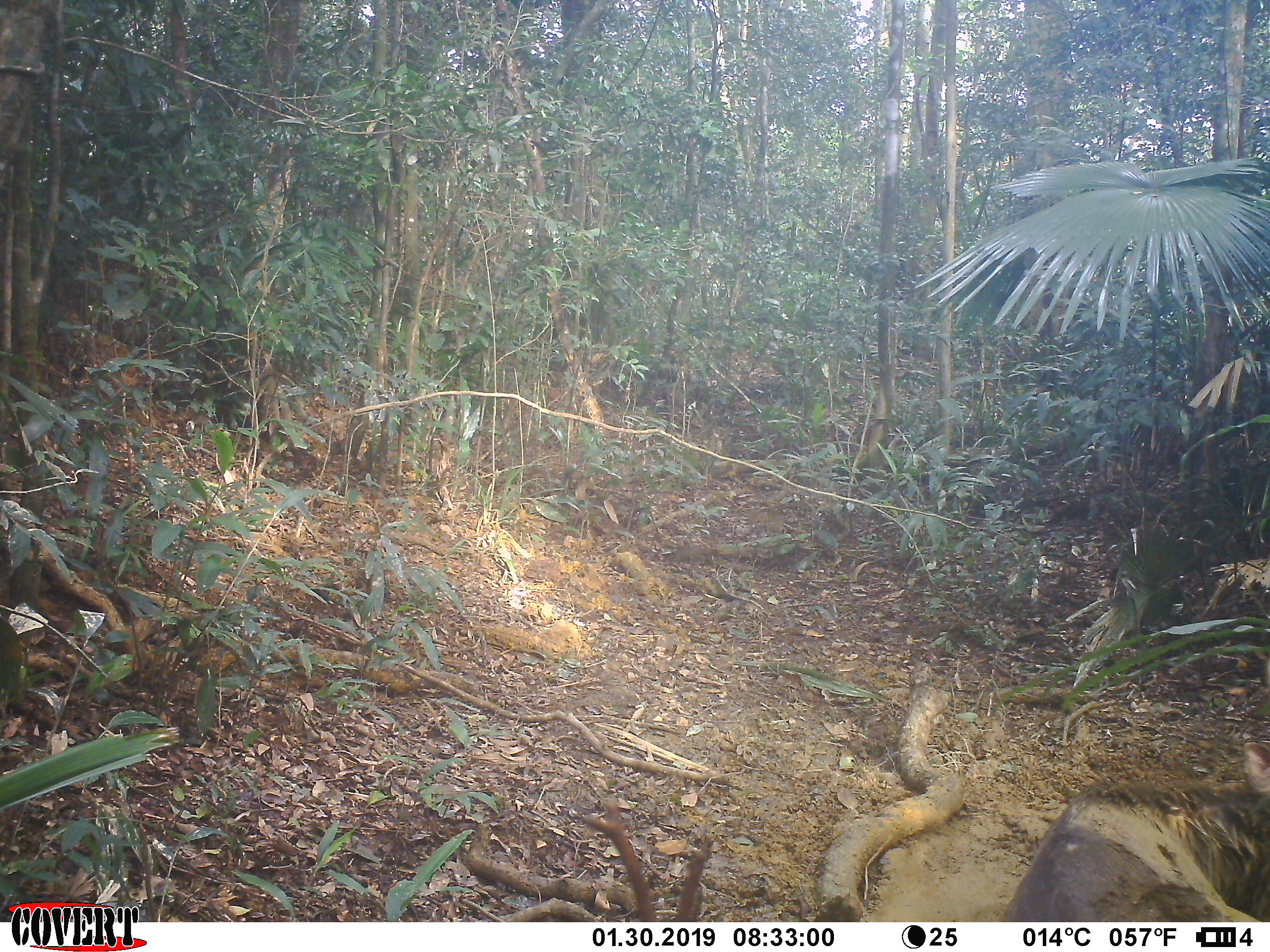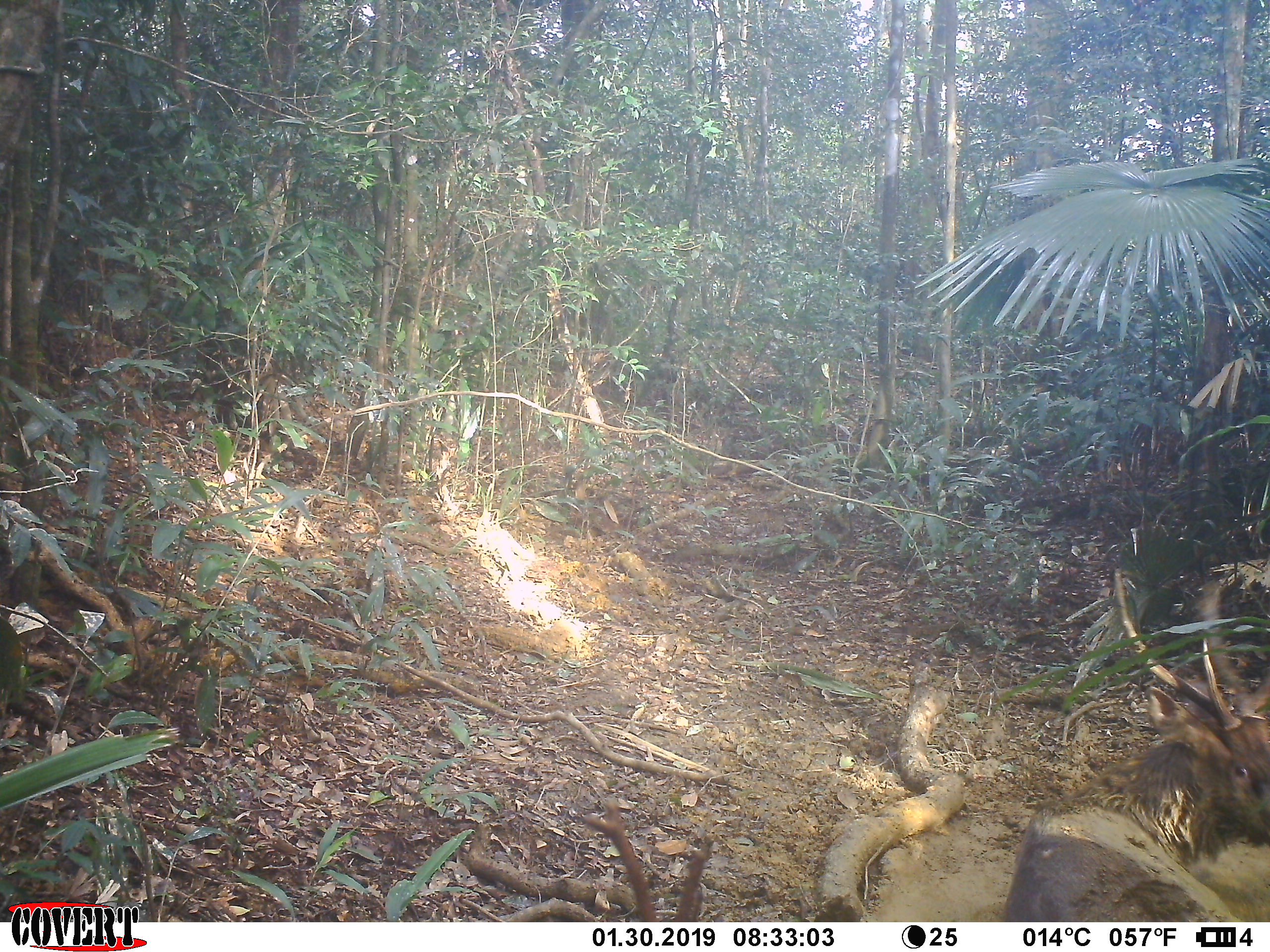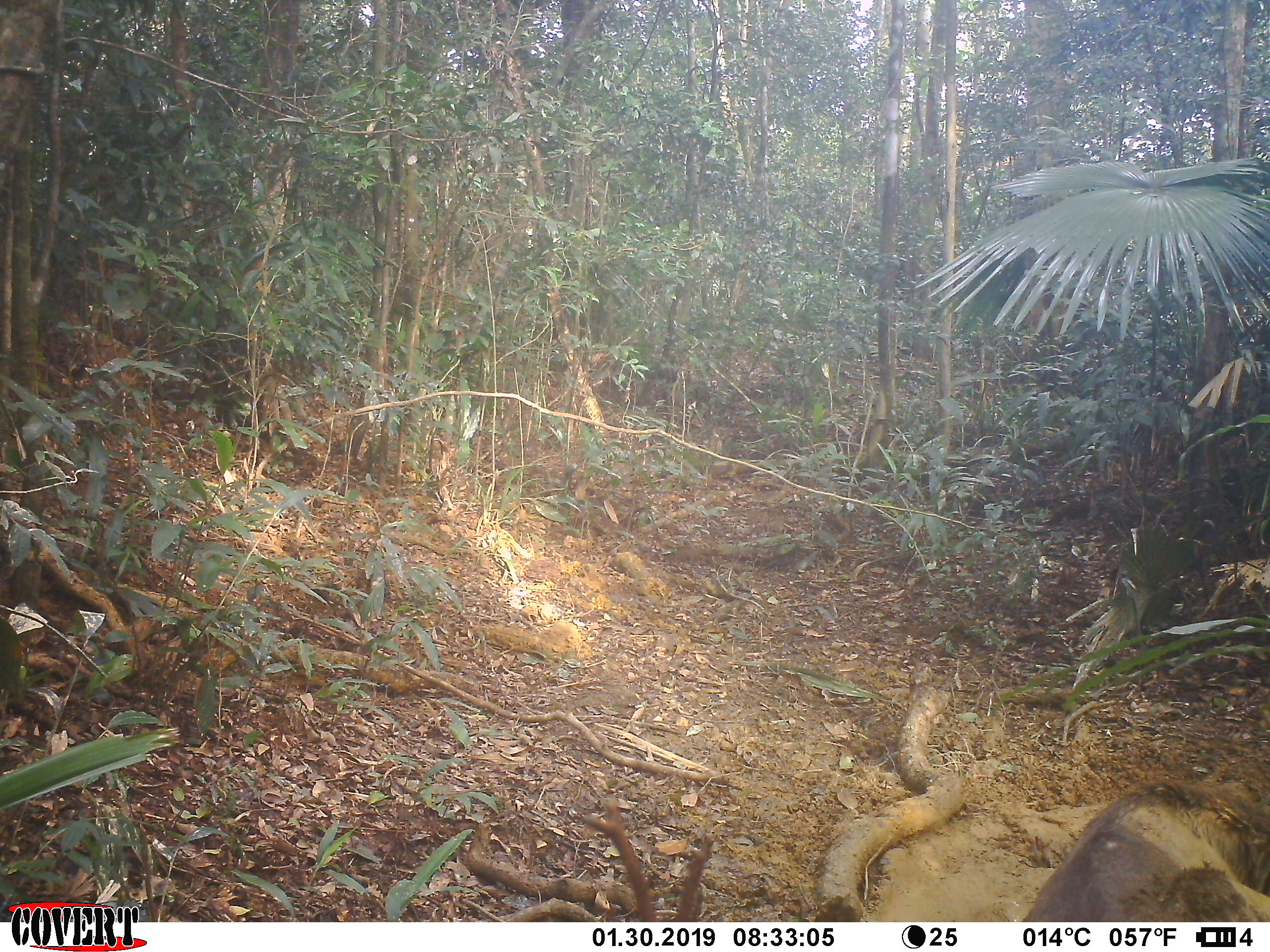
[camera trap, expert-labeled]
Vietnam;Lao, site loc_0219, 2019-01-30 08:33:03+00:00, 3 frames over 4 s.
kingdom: Animalia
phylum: Chordata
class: Mammalia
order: Artiodactyla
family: Cervidae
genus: Rusa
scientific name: Rusa unicolor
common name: sambar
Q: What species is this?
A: Sambar (Rusa unicolor).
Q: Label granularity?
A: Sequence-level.